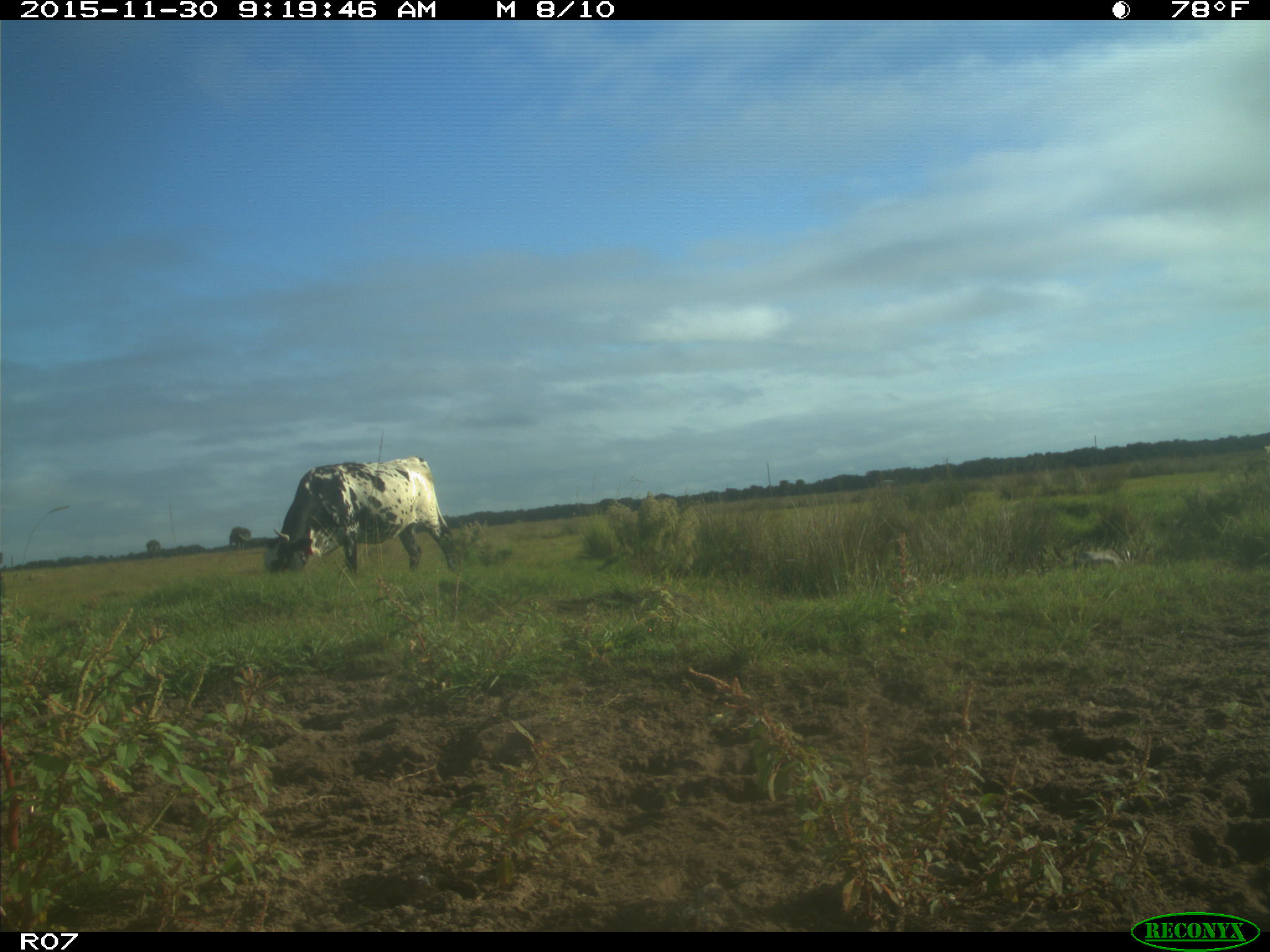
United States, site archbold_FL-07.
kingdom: Animalia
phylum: Chordata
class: Mammalia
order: Artiodactyla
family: Bovidae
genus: Bos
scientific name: Bos taurus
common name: domestic cow